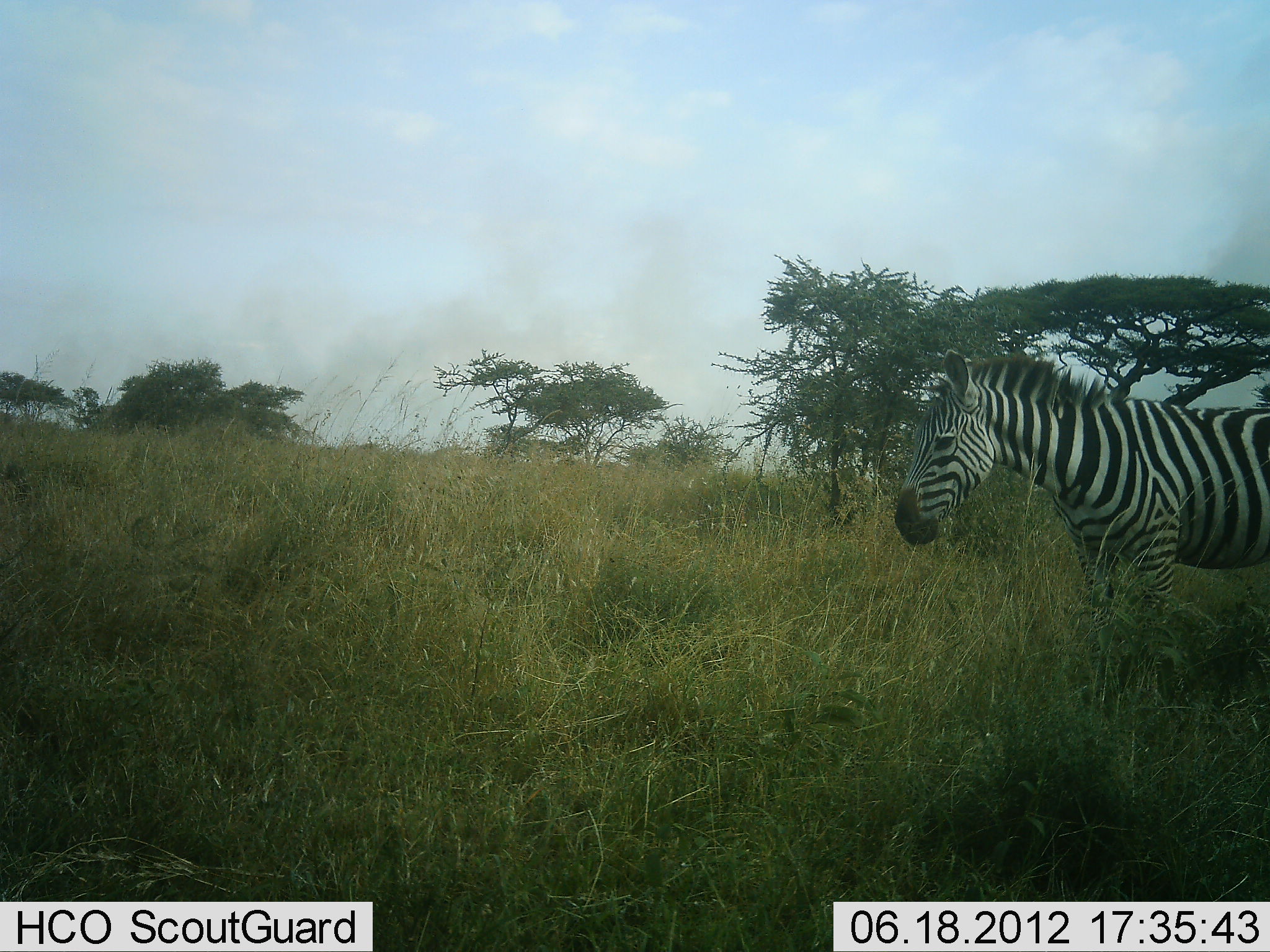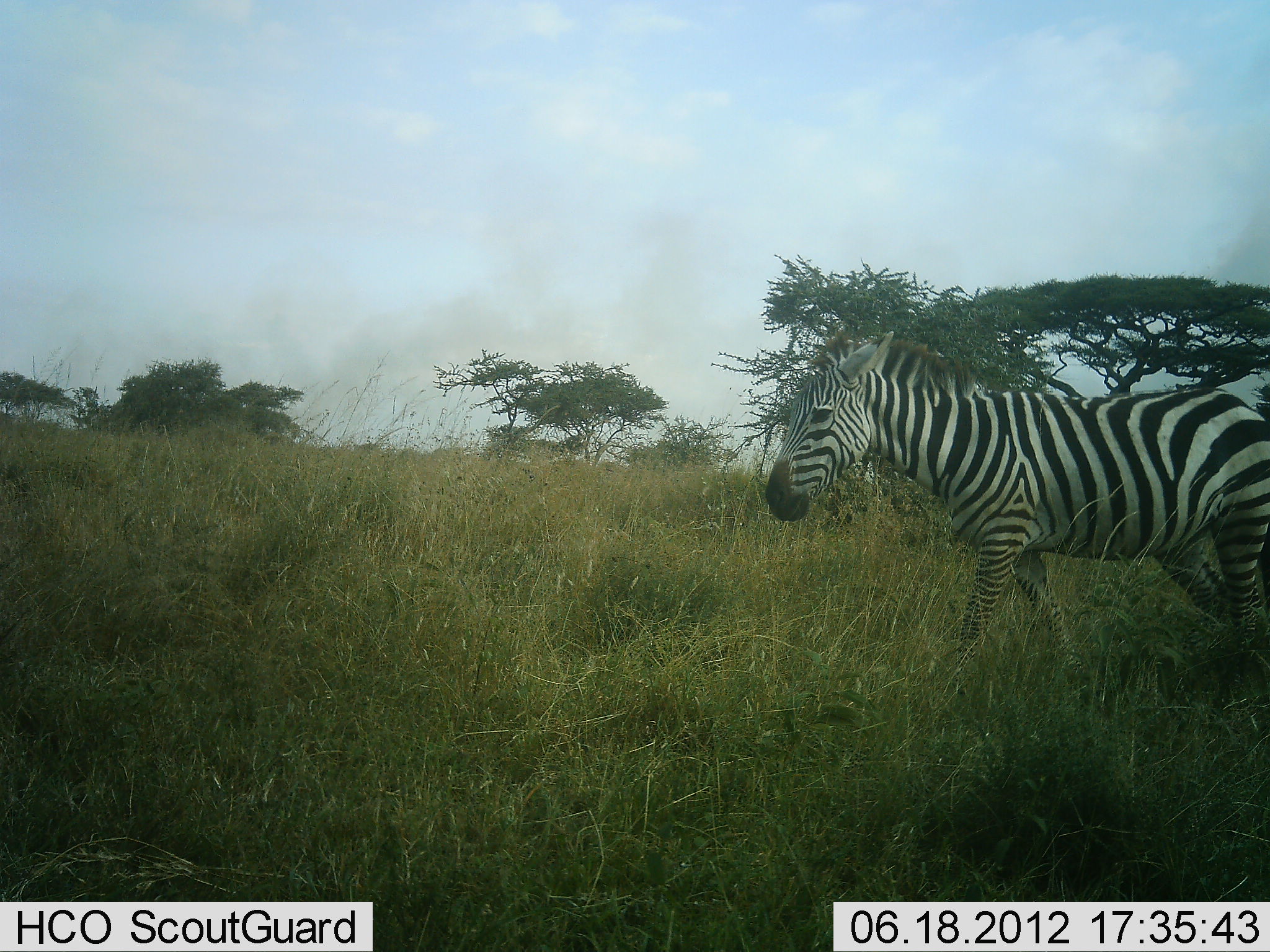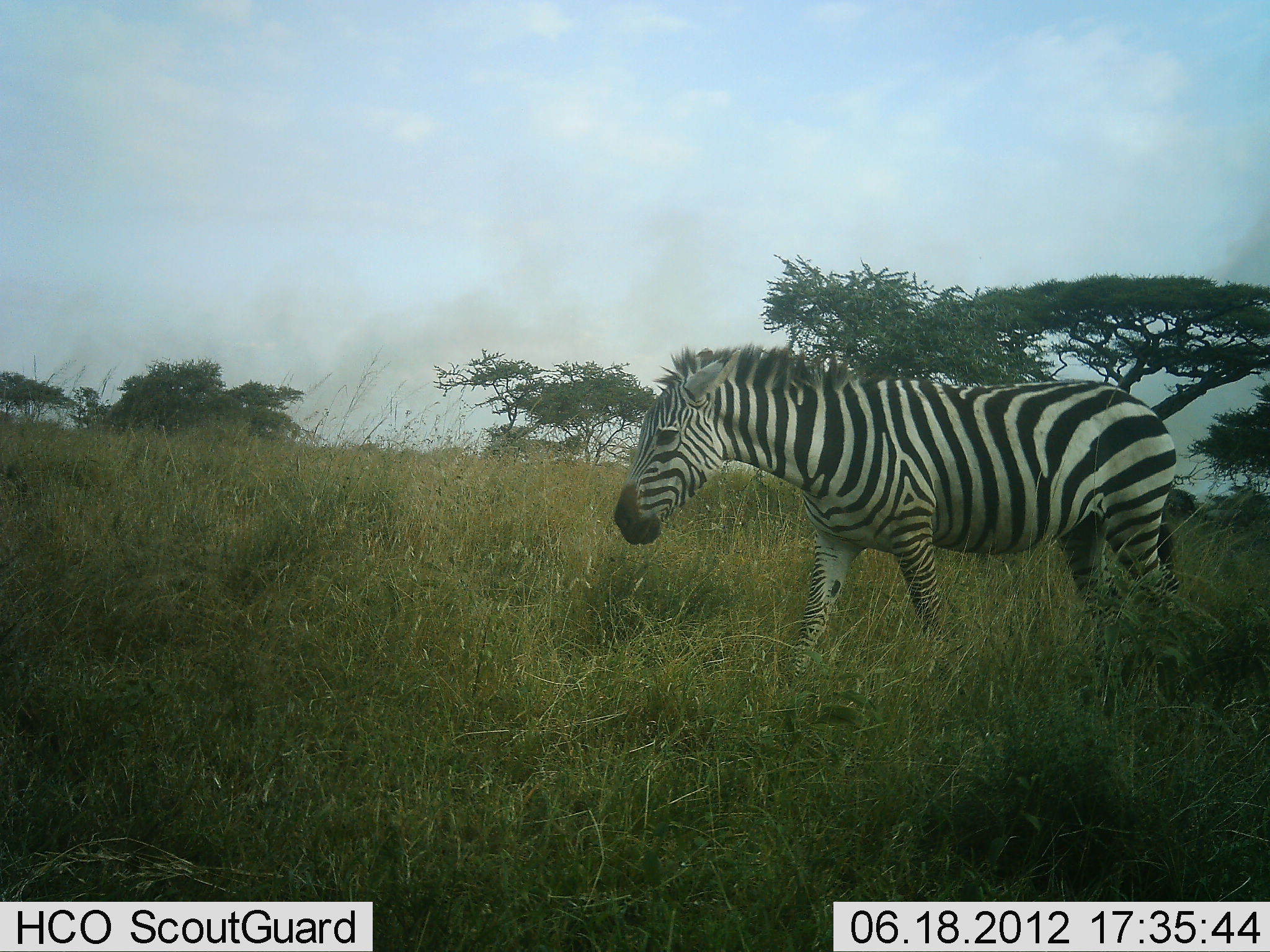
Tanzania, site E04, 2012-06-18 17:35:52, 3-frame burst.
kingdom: Animalia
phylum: Chordata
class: Mammalia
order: Perissodactyla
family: Equidae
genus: Equus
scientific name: Equus quagga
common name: plains zebra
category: zebra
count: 1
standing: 0%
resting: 0%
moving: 100%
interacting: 0%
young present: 0%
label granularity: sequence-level